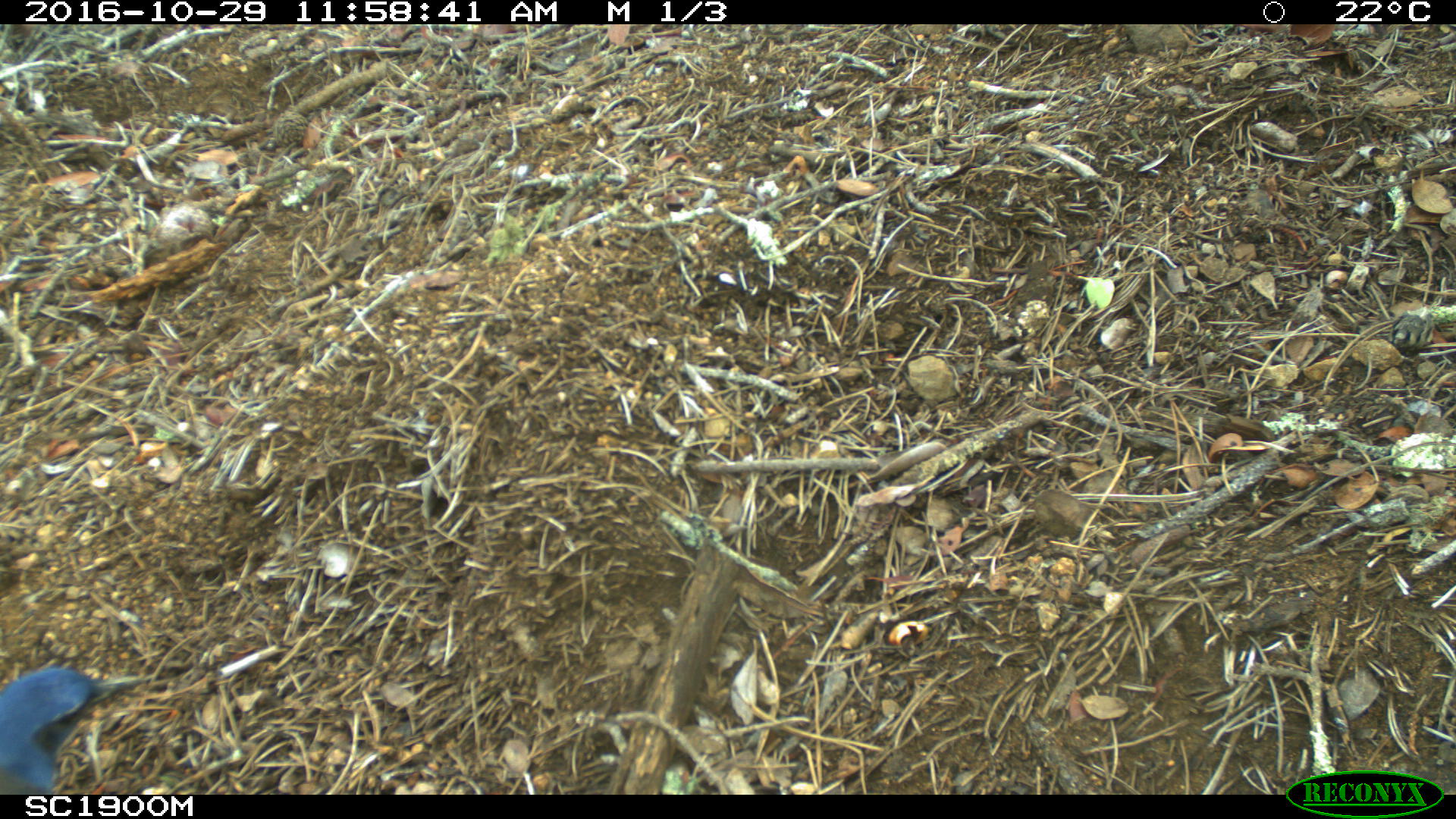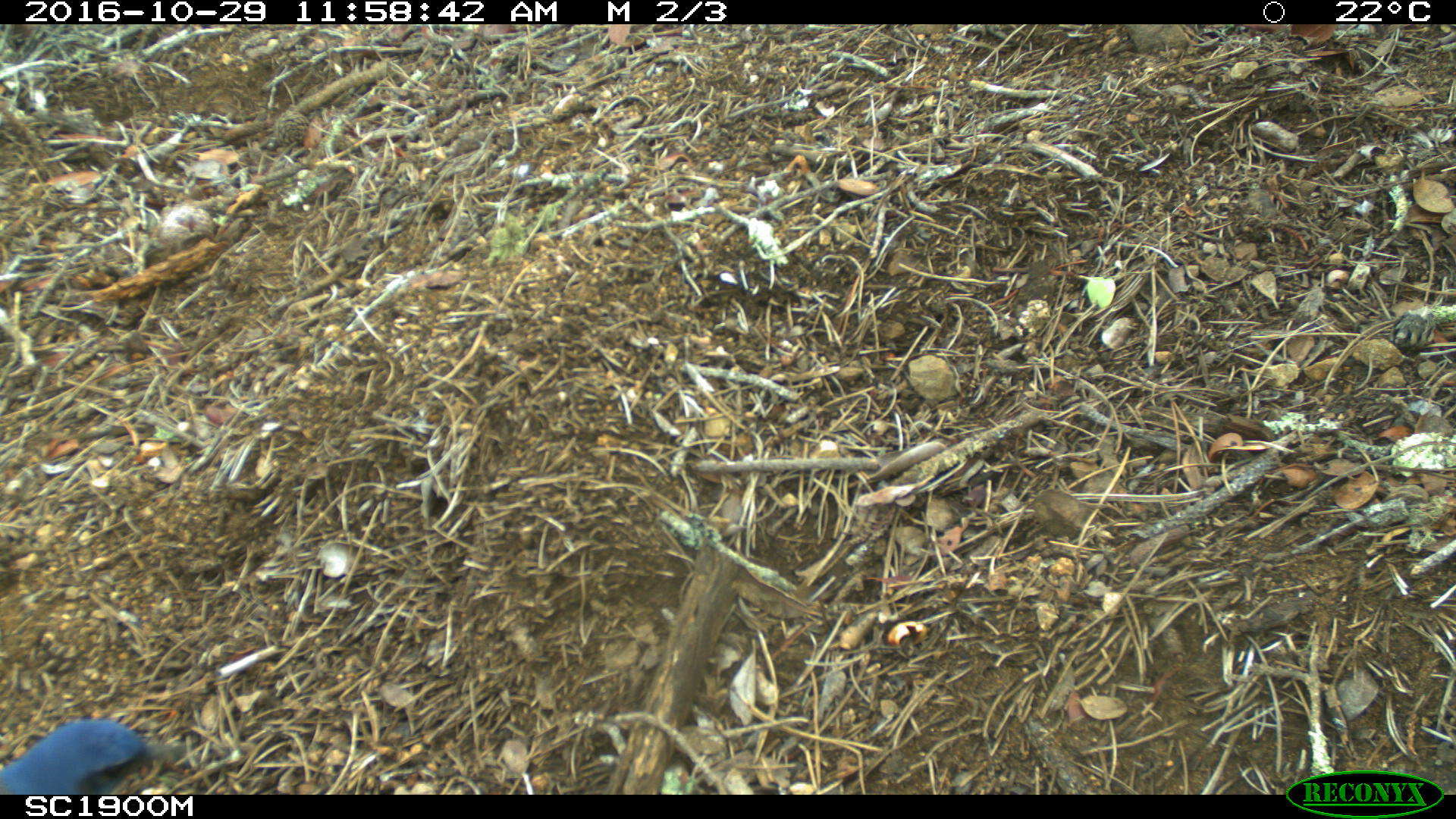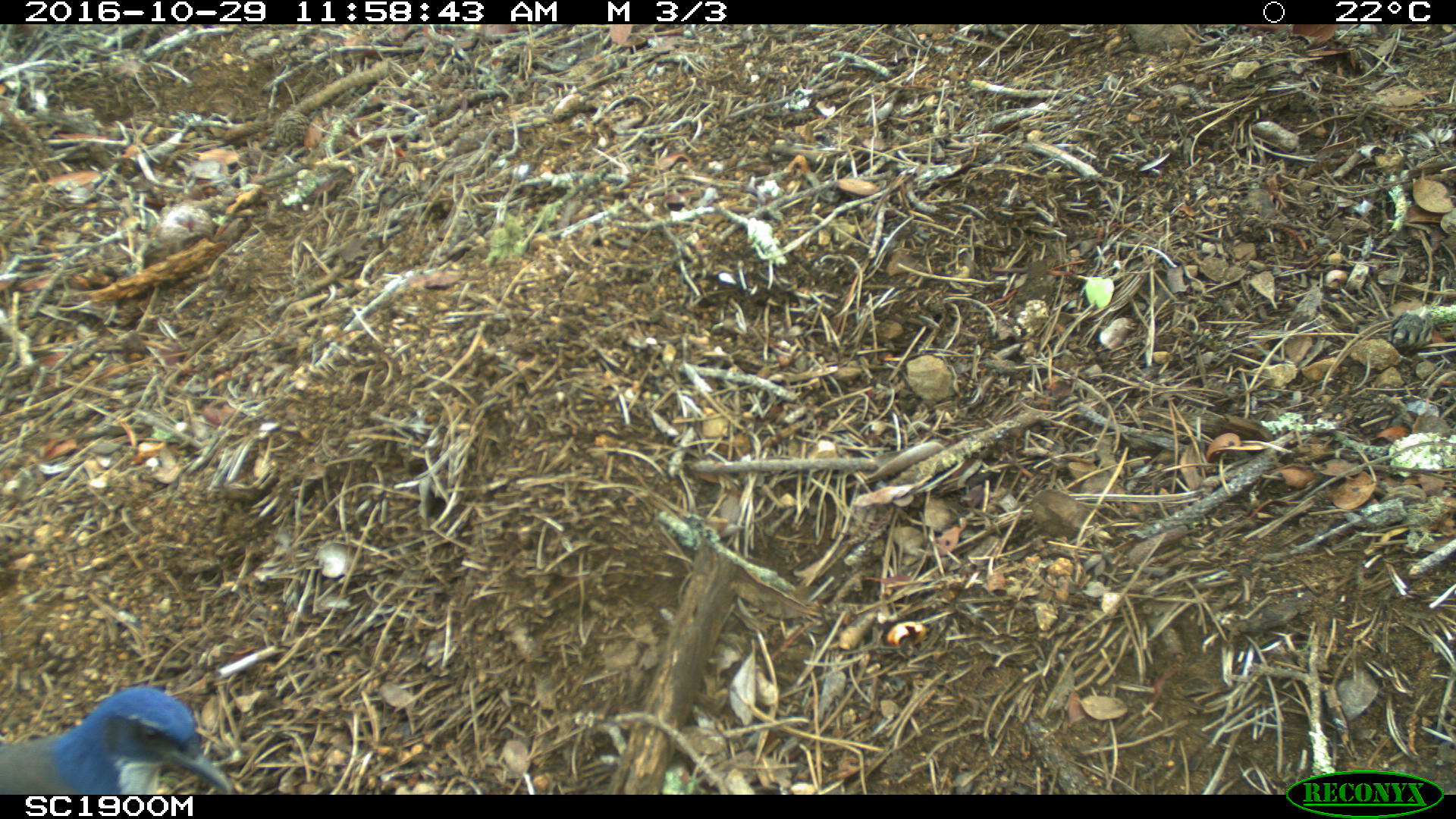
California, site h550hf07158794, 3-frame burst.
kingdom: Animalia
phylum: Chordata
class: Aves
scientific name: Aves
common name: bird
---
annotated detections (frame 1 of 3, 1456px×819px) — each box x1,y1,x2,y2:
bird: 0,666,149,794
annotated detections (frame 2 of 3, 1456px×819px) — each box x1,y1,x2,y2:
bird: 0,718,181,795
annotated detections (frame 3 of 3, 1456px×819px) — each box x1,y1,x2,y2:
bird: 0,685,240,794